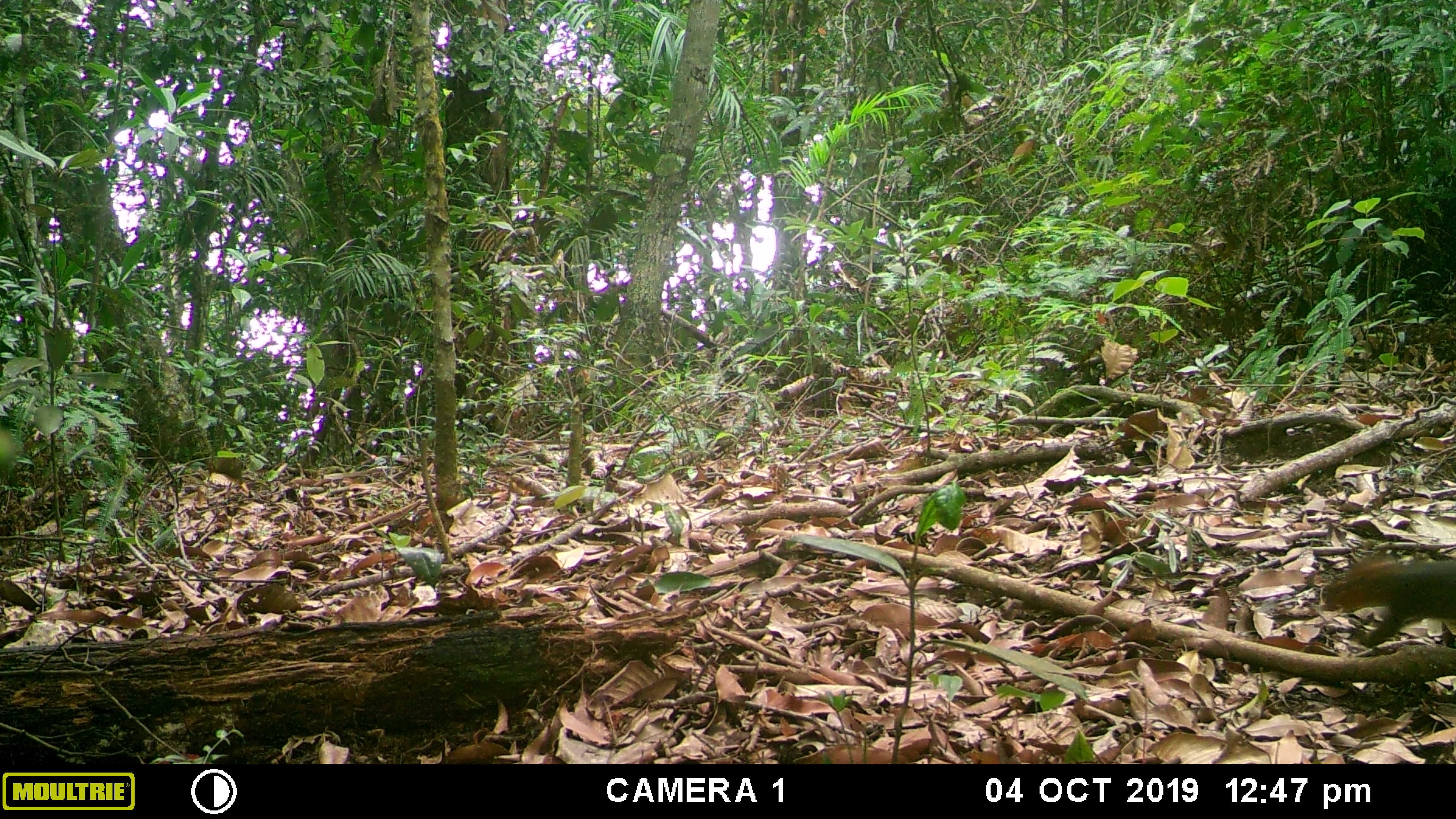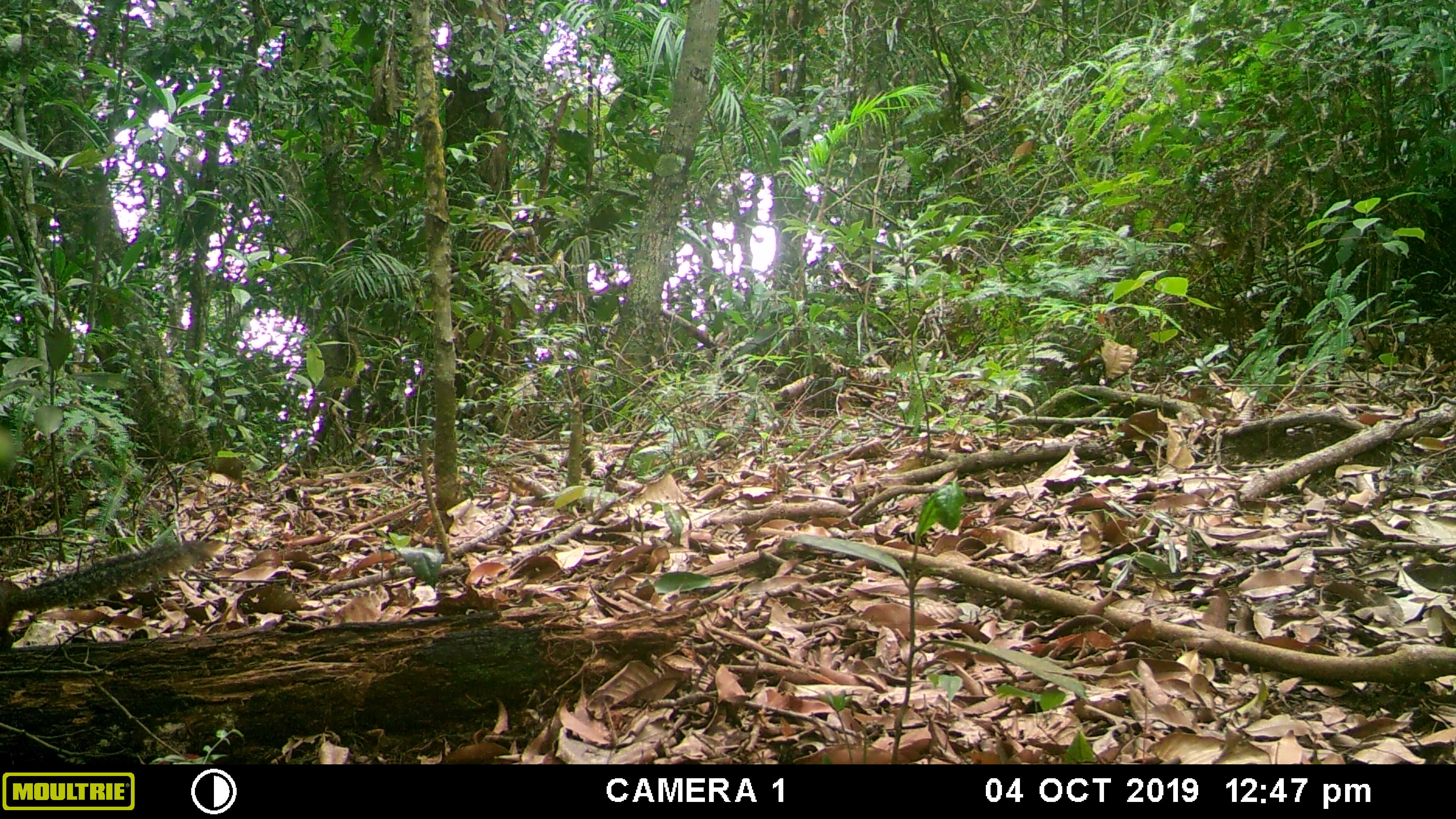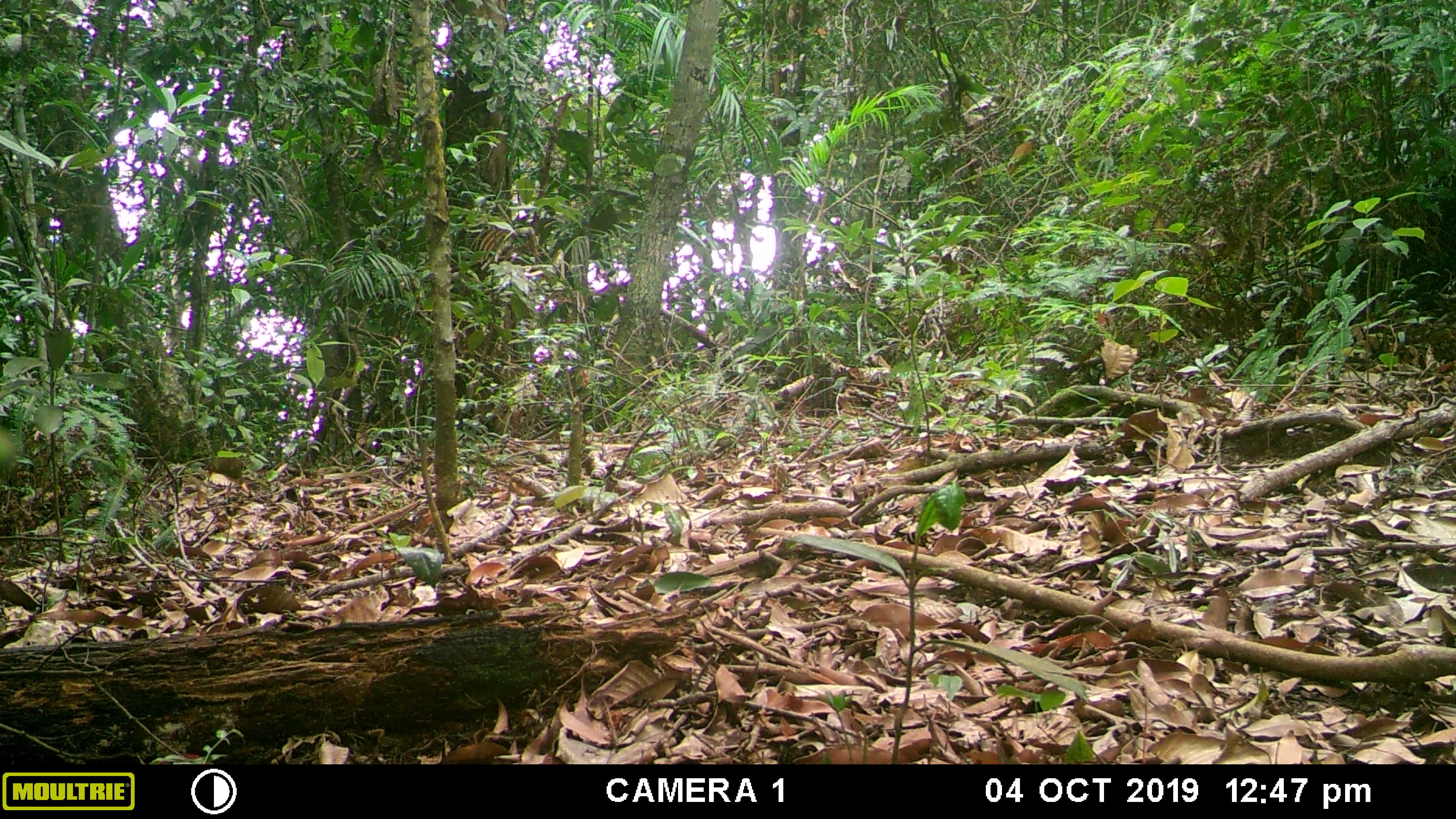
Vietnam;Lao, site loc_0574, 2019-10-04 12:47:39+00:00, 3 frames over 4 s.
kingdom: Animalia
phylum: Chordata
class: Mammalia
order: Rodentia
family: Sciuridae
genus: Dremomys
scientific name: Dremomys rufigenis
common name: red-cheeked squirrel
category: red cheeked squirrel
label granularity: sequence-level